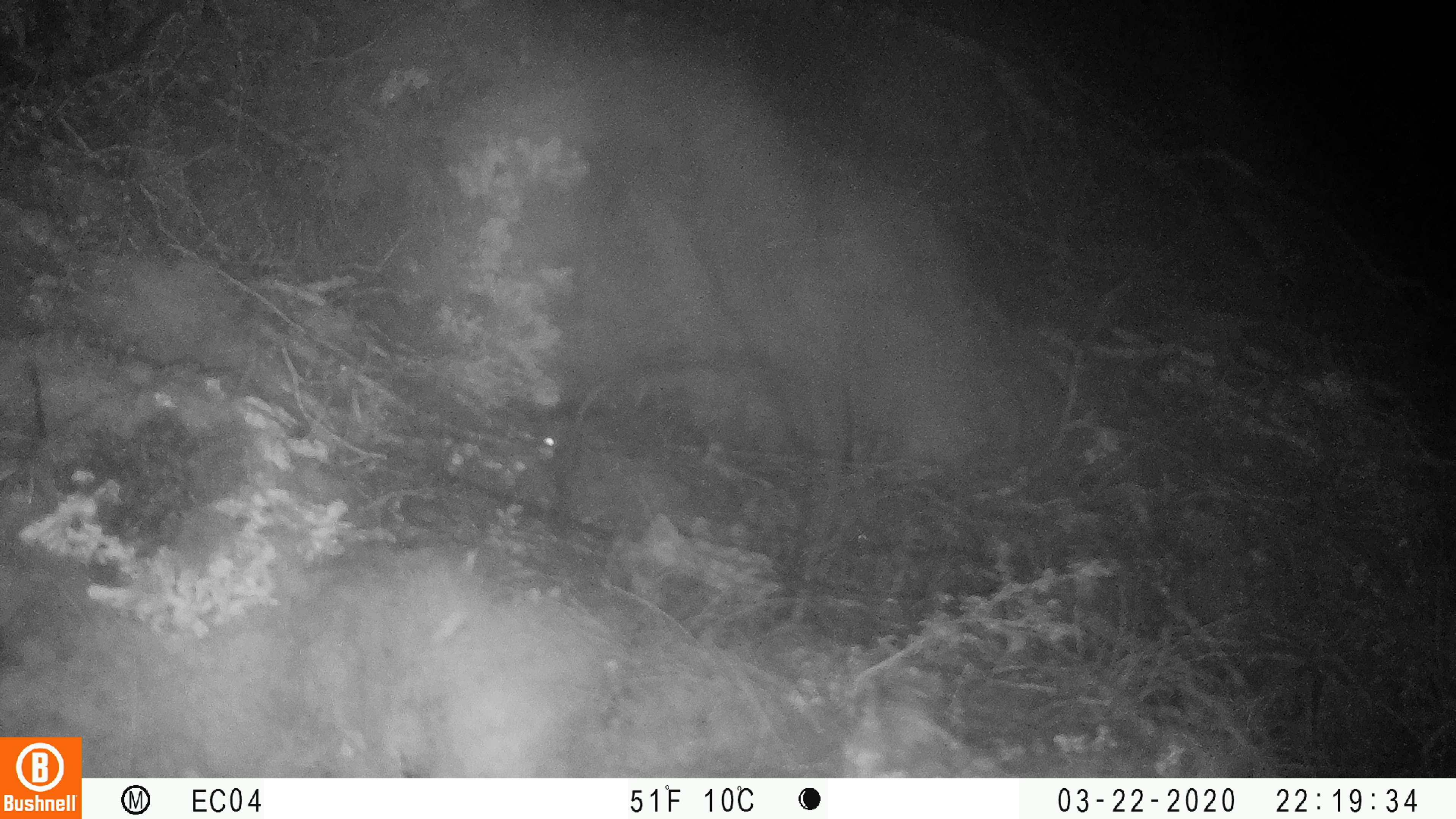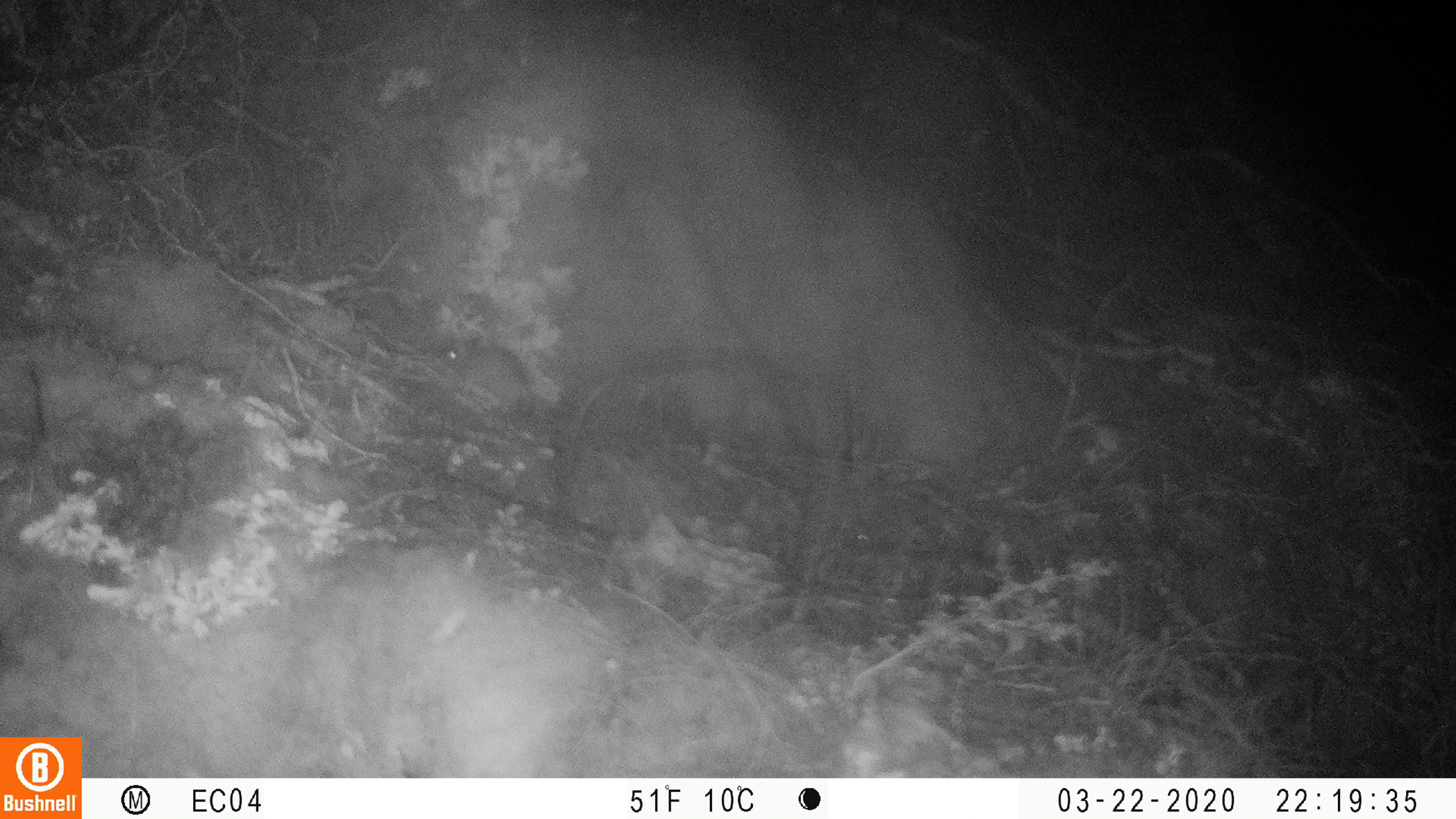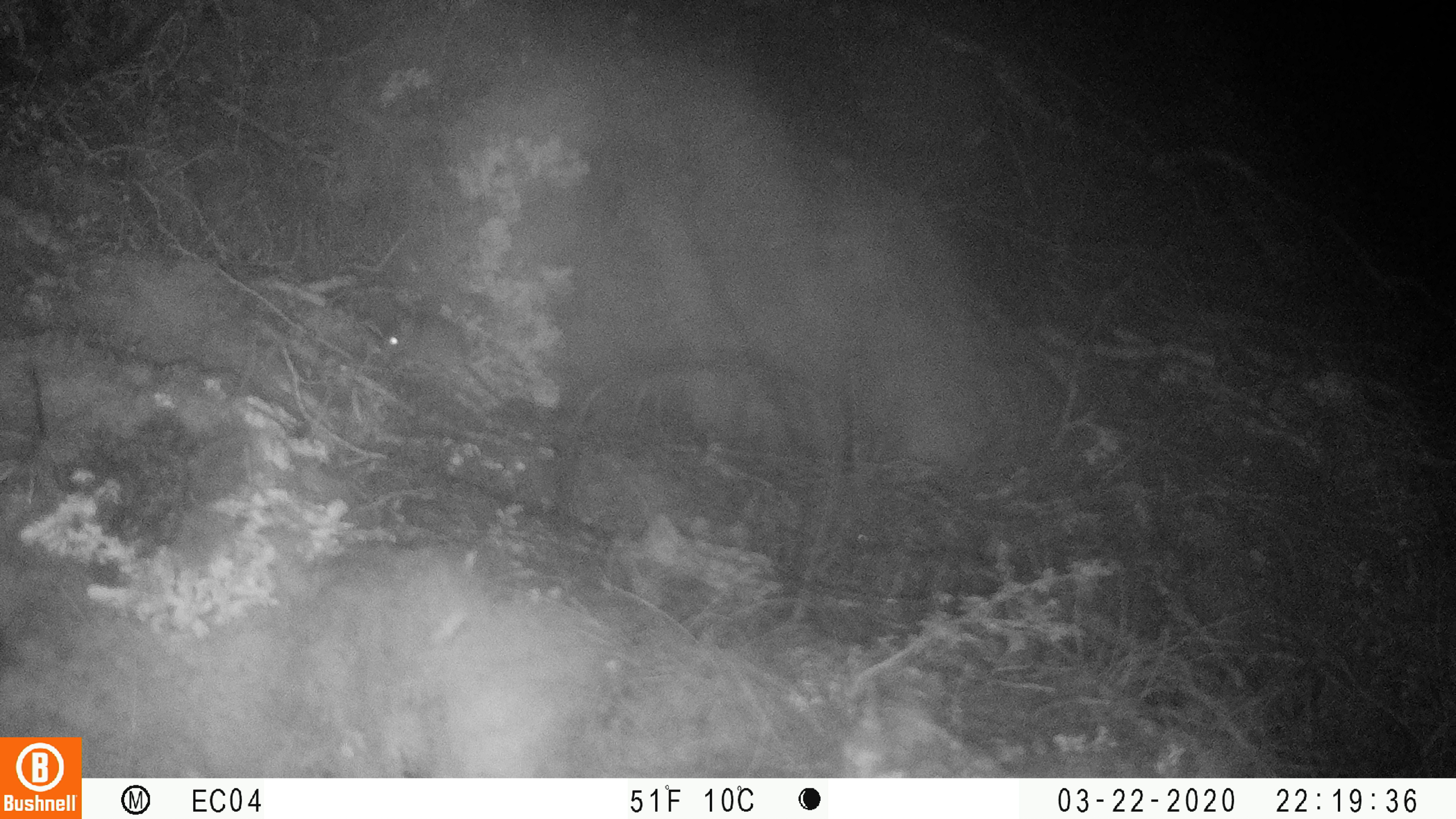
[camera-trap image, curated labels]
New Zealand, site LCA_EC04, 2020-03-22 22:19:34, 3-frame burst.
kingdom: Animalia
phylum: Chordata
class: Mammalia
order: Rodentia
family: Muridae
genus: Mus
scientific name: Mus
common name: mouse